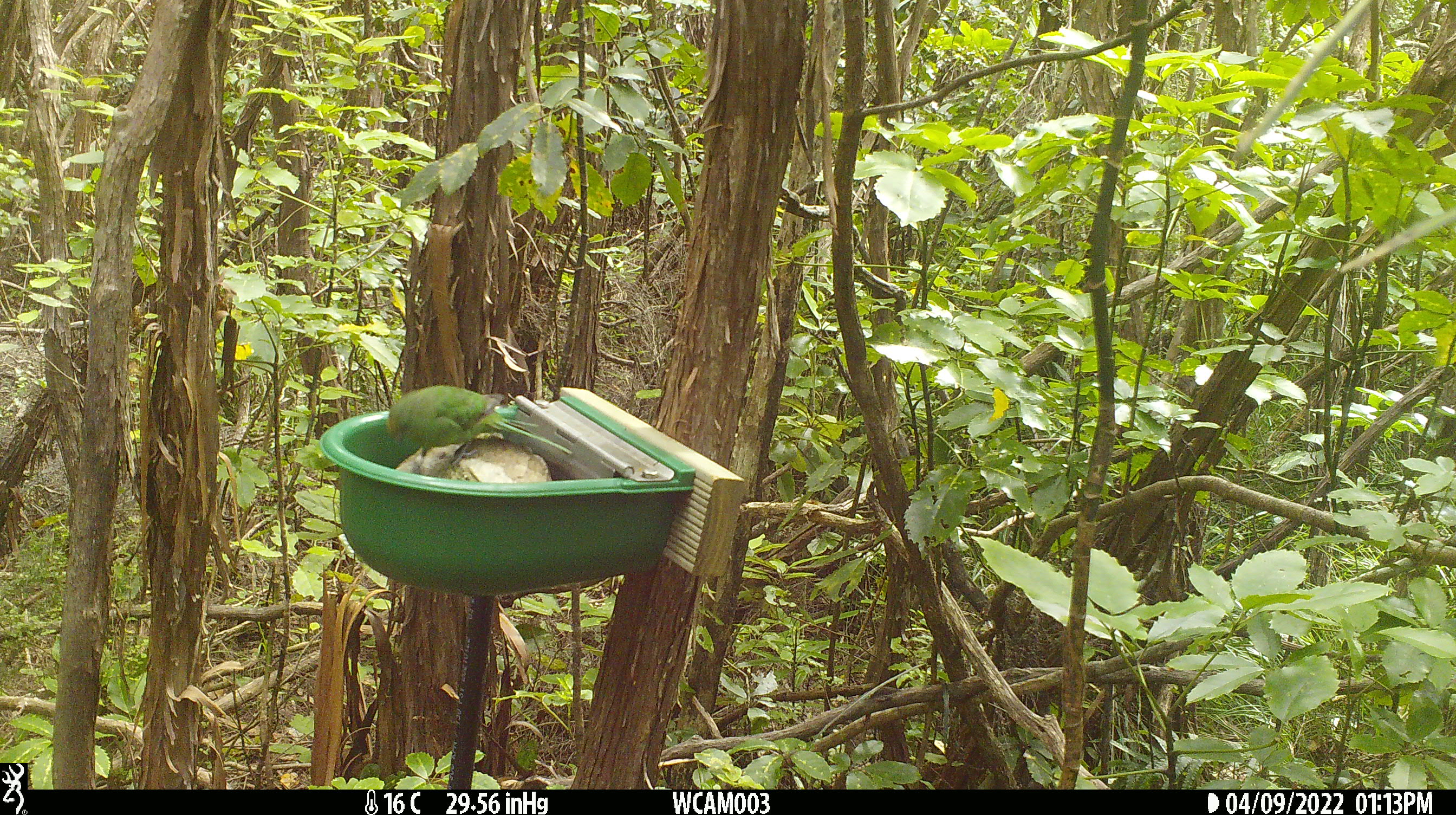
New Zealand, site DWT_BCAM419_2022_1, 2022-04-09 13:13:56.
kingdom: Animalia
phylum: Chordata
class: Aves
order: Psittaciformes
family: Psittaculidae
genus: Cyanoramphus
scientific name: Cyanoramphus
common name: parakeet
Parakeet (Cyanoramphus).